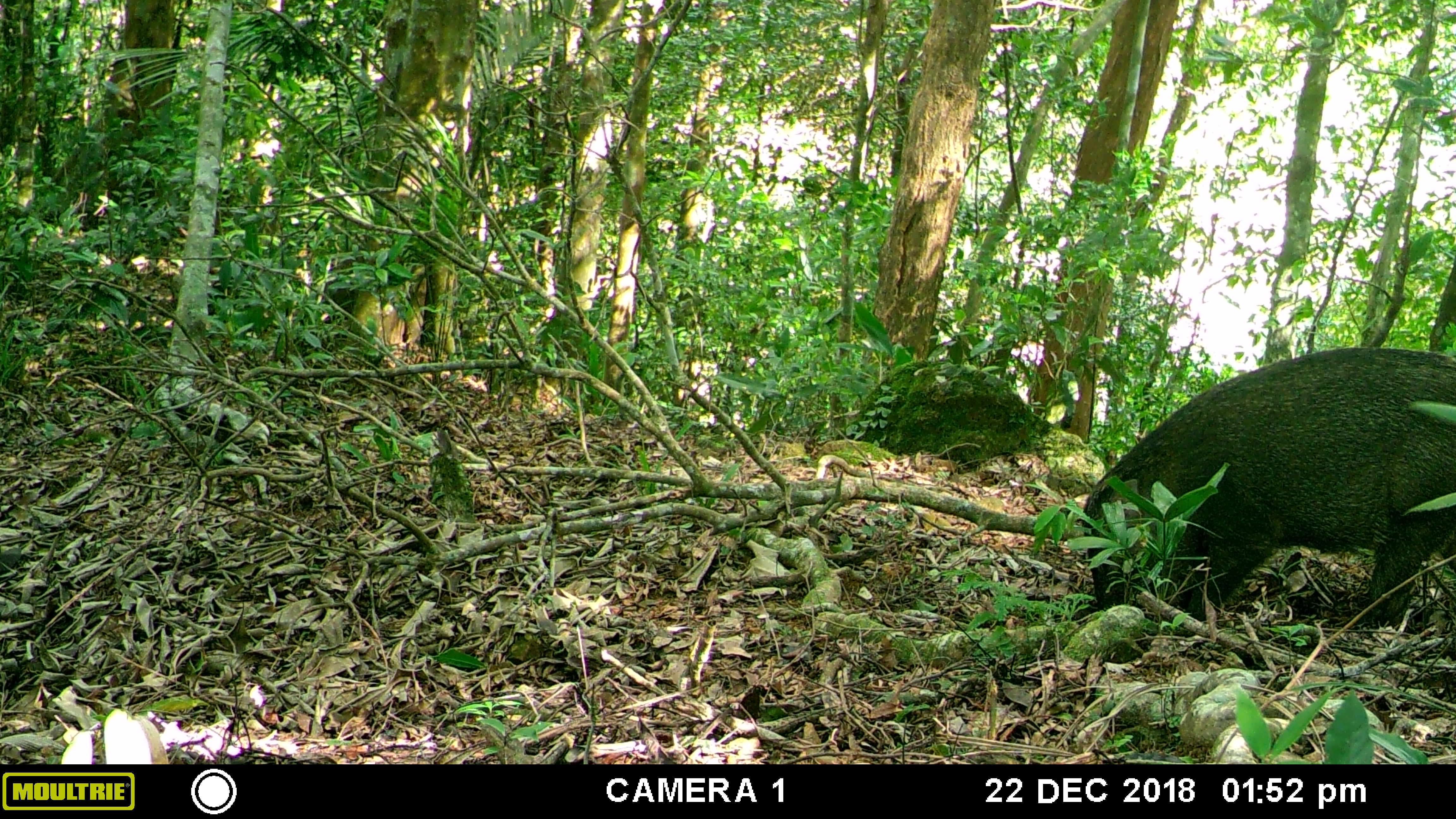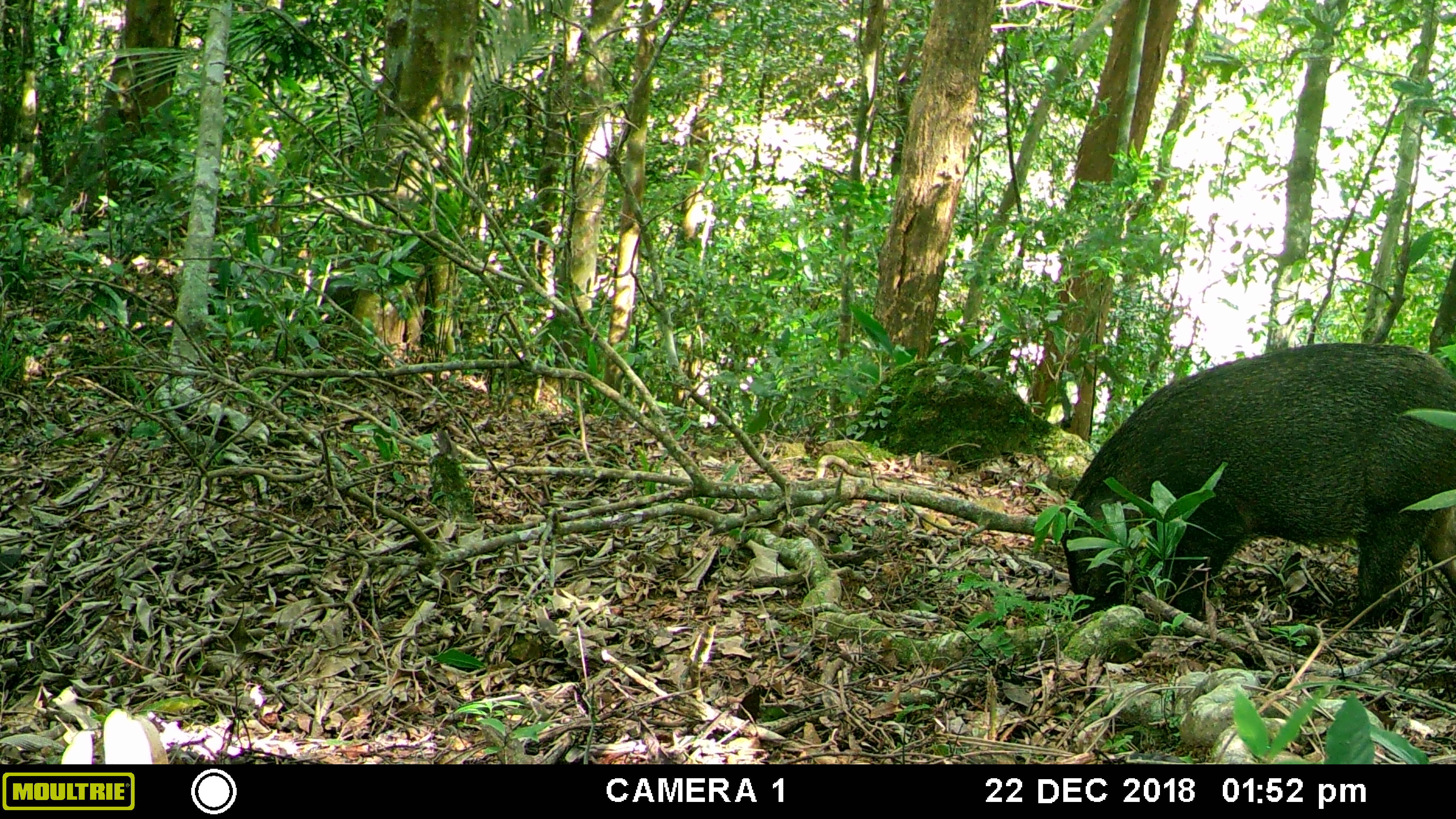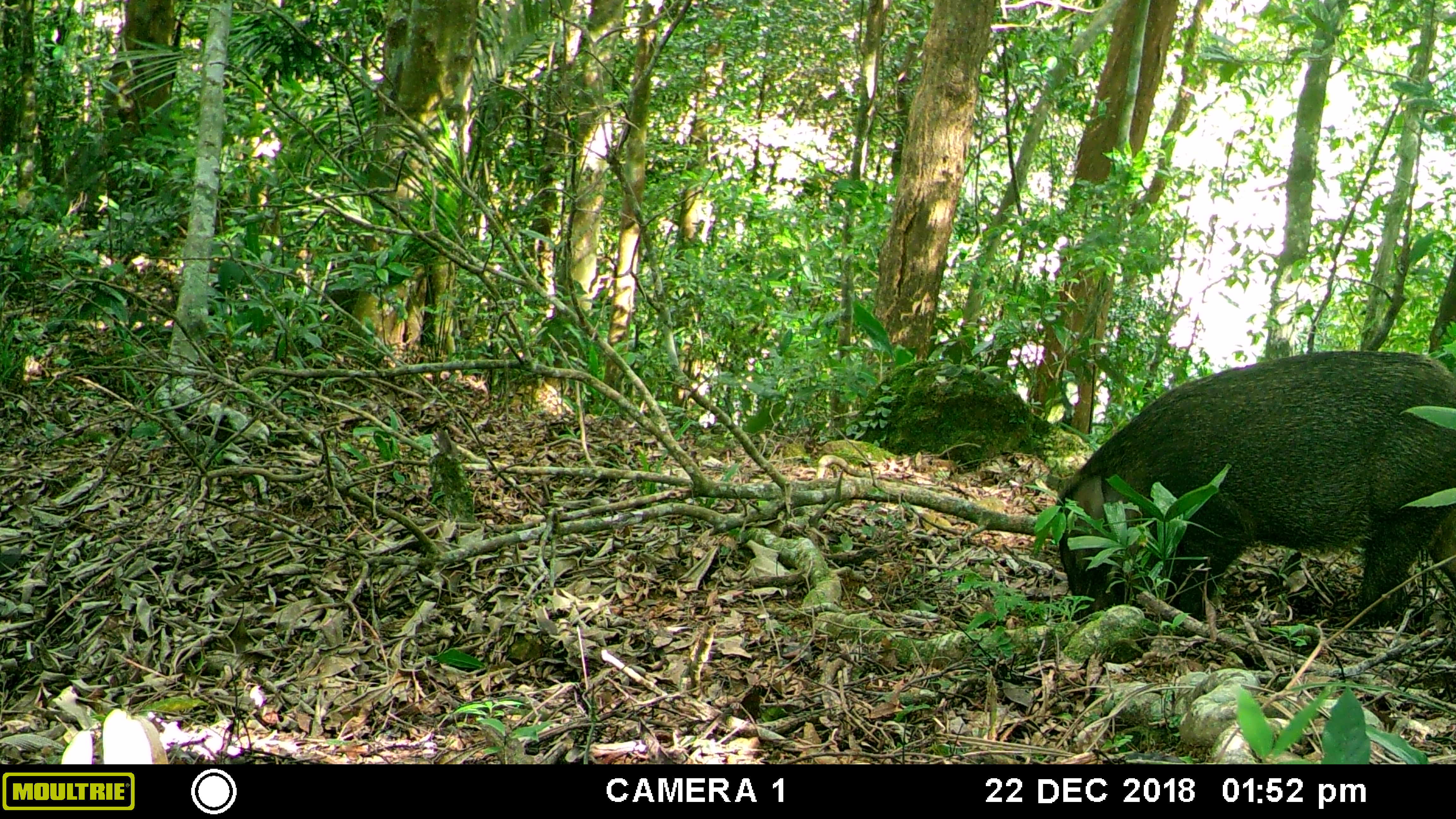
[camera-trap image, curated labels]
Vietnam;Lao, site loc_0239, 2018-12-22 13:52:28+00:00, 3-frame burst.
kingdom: Animalia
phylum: Chordata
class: Mammalia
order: Artiodactyla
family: Suidae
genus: Sus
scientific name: Sus scrofa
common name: eurasian wild pig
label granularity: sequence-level